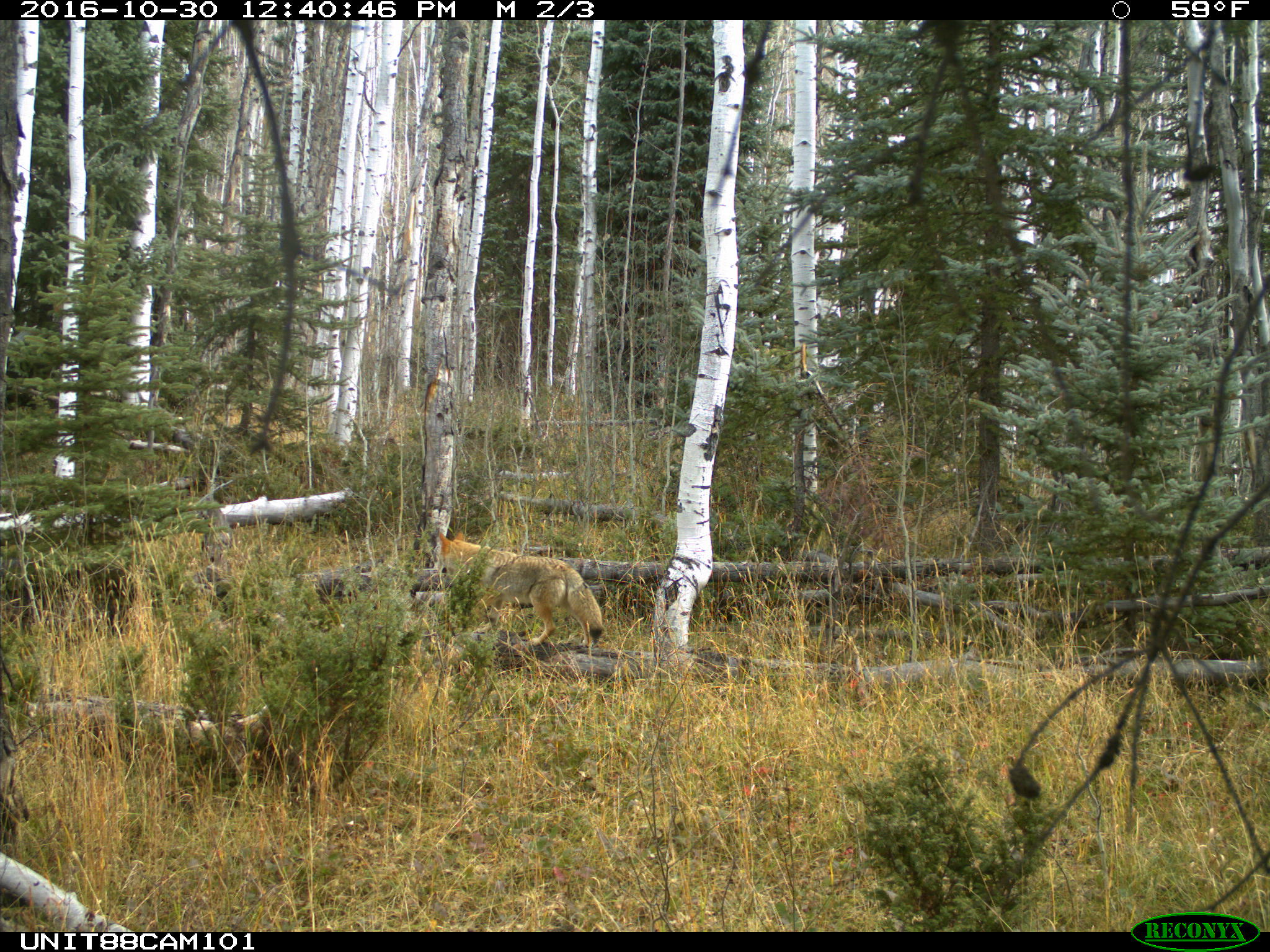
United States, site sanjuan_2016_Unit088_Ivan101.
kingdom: Animalia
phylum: Chordata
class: Mammalia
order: Carnivora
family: Canidae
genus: Canis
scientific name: Canis latrans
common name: coyote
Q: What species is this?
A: Canis latrans (coyote).